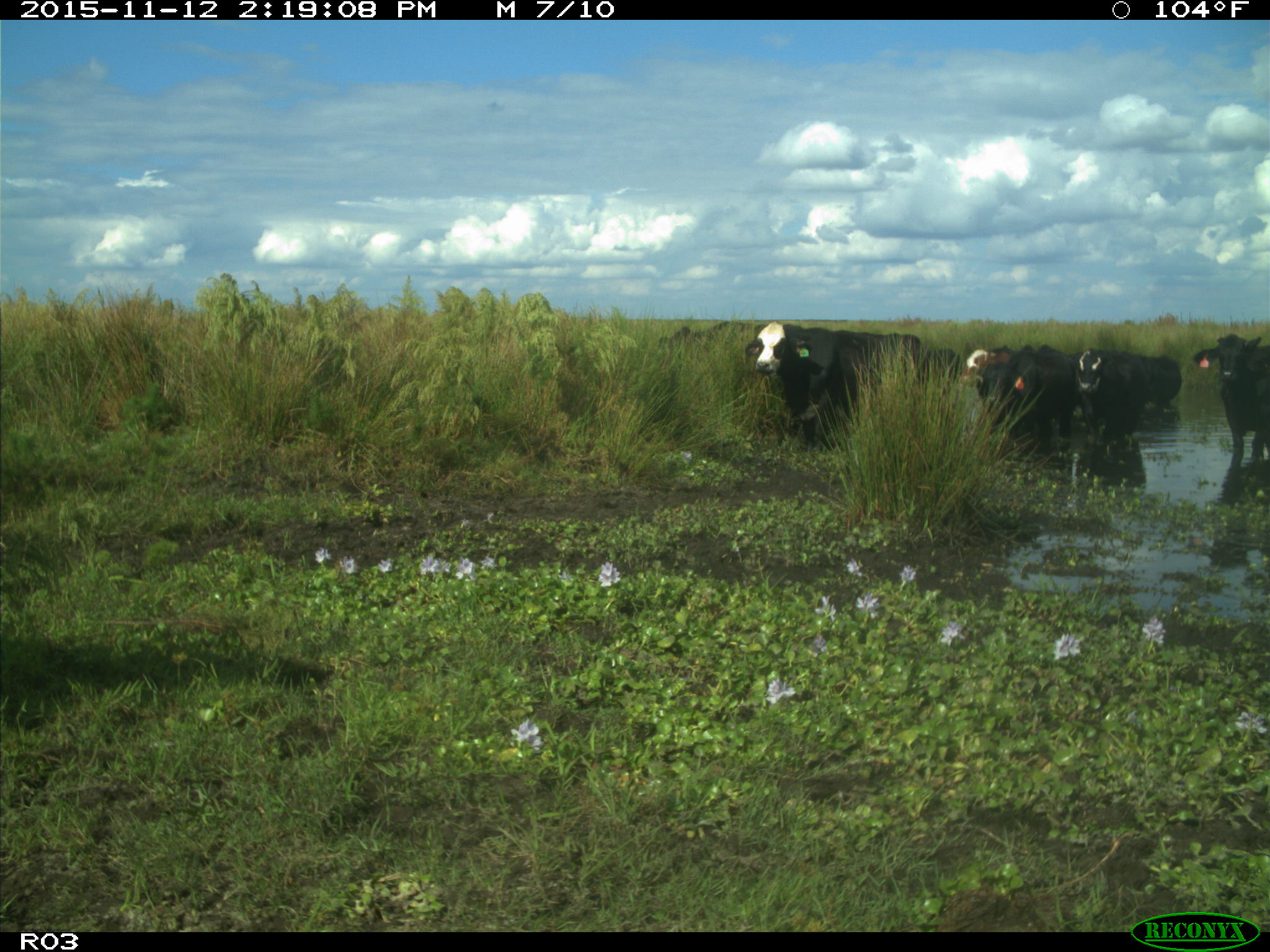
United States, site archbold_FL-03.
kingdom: Animalia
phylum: Chordata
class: Mammalia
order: Artiodactyla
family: Bovidae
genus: Bos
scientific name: Bos taurus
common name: domestic cow